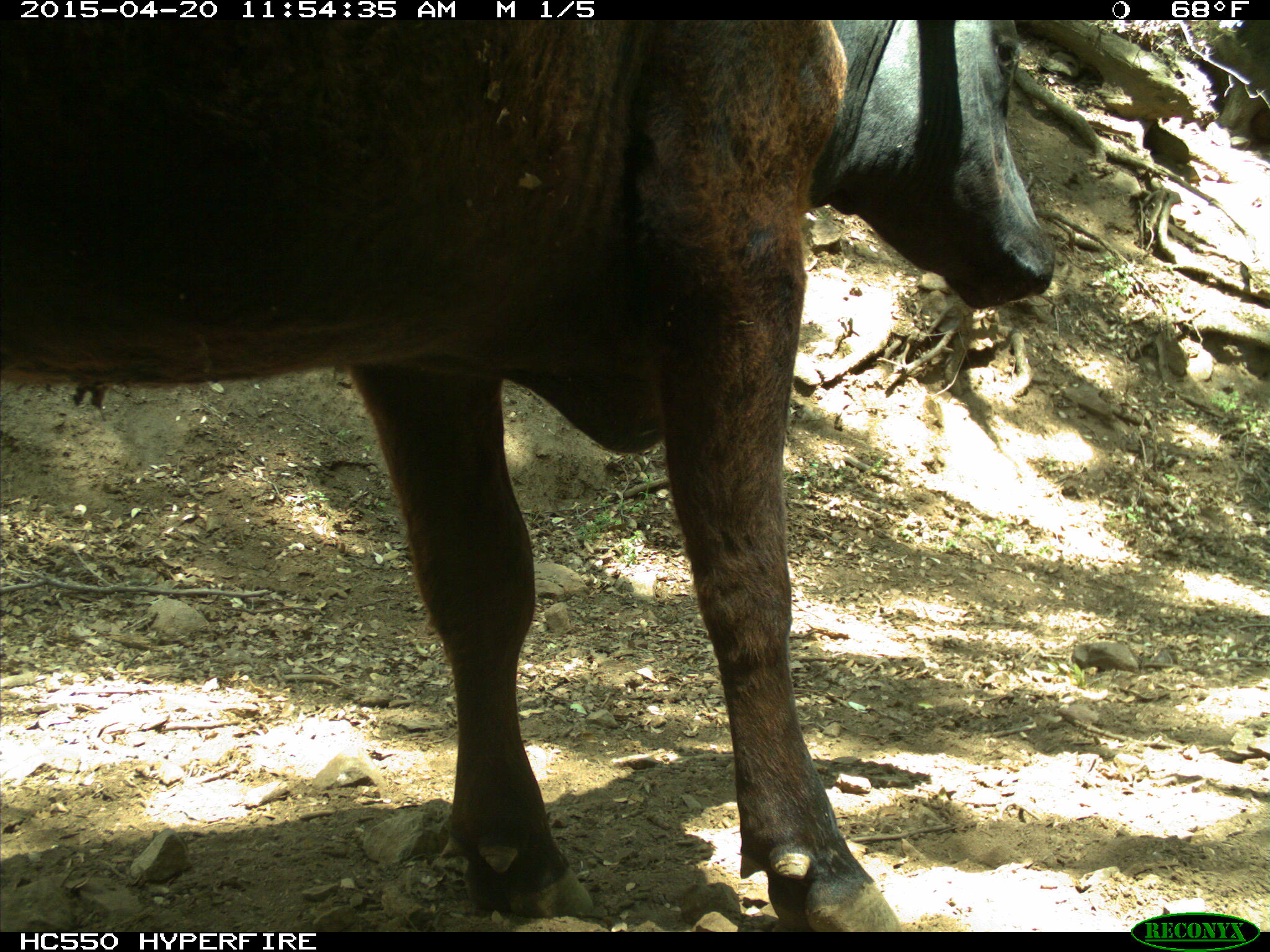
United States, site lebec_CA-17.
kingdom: Animalia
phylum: Chordata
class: Mammalia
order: Artiodactyla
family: Bovidae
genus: Bos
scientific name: Bos taurus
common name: domestic cow